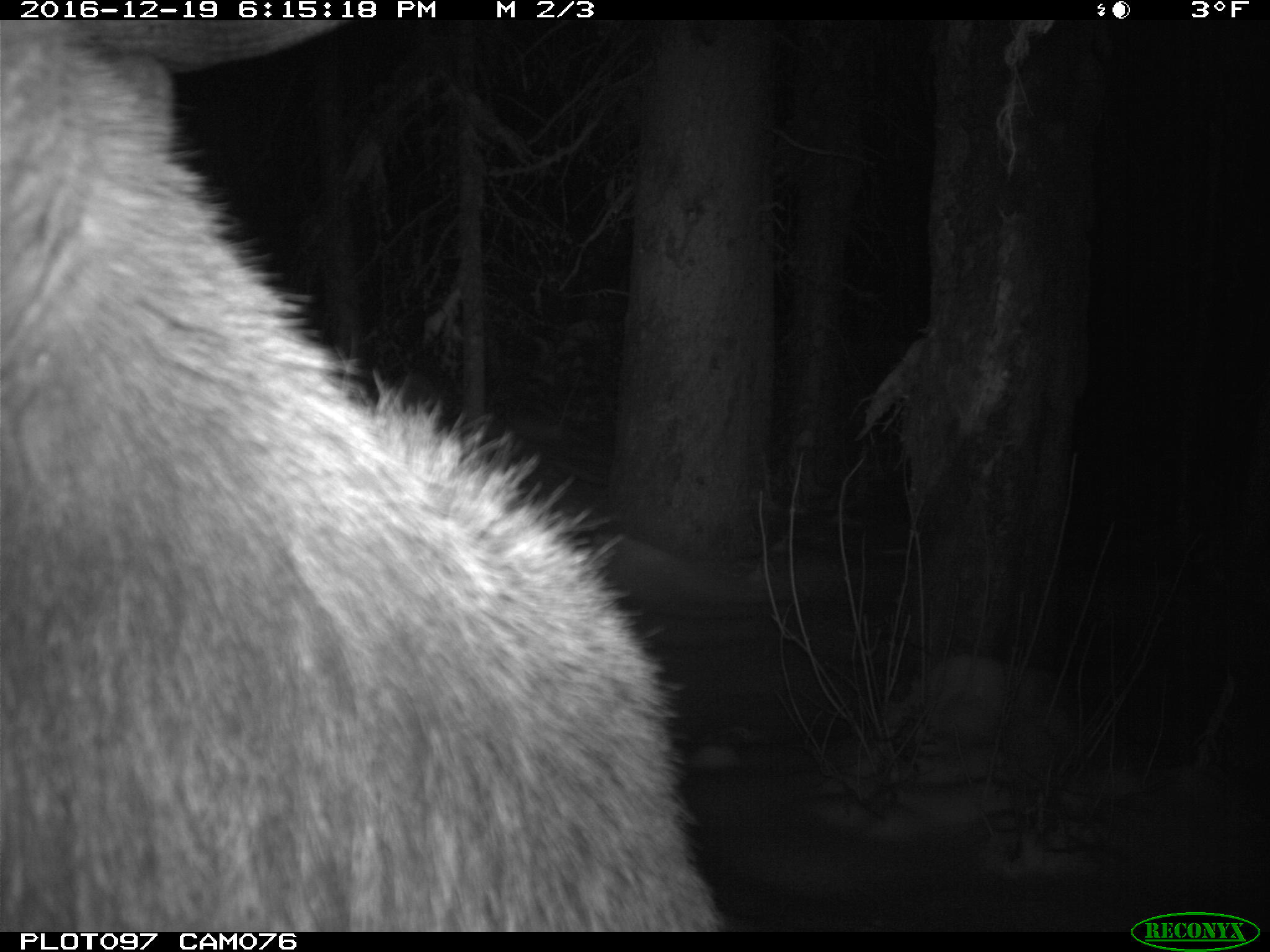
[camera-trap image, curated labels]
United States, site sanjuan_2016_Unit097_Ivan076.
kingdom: Animalia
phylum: Chordata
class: Mammalia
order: Artiodactyla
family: Cervidae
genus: Cervus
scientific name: Cervus elaphus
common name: red deer